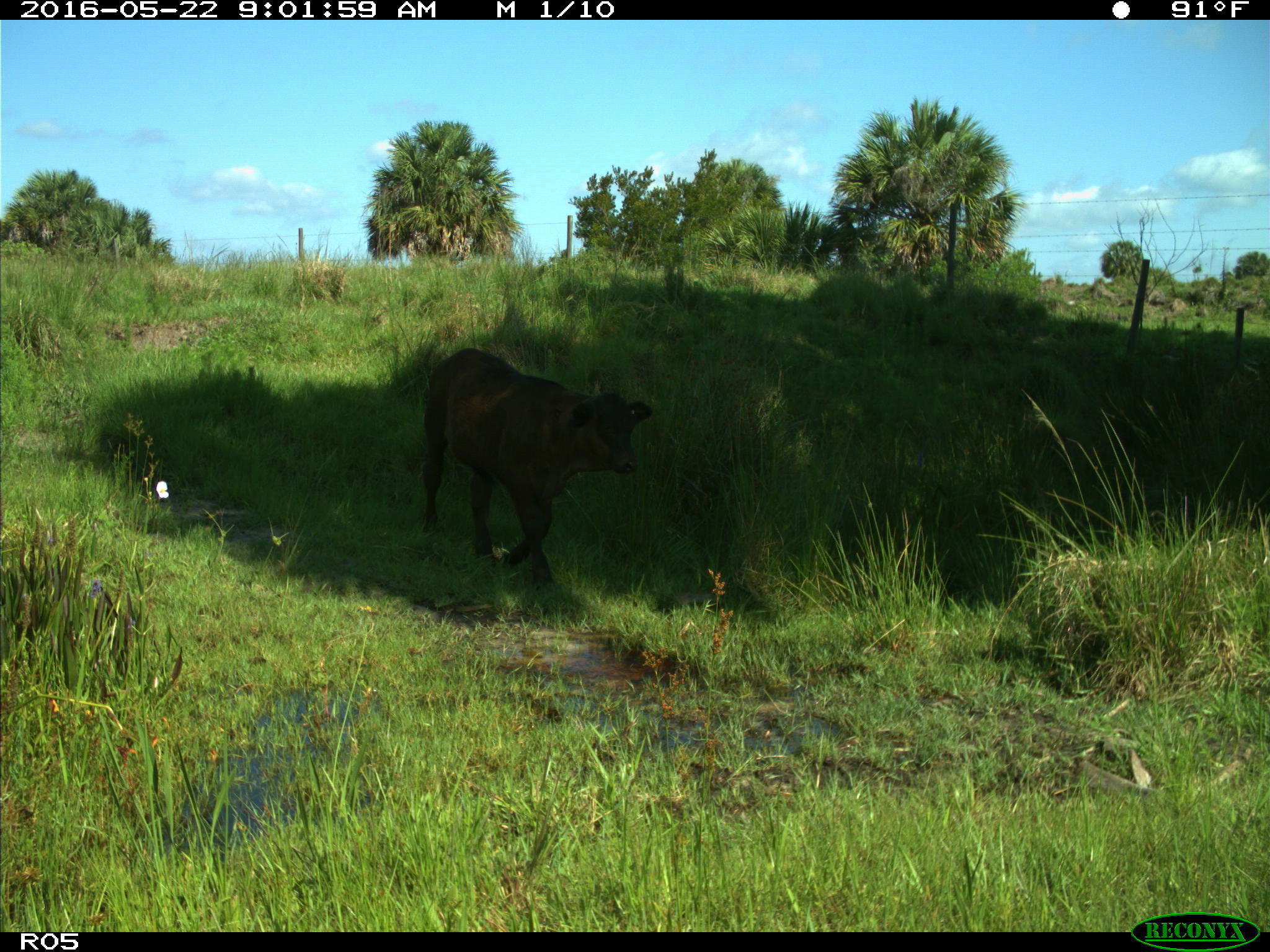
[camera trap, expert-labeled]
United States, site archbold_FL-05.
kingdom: Animalia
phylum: Chordata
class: Mammalia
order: Artiodactyla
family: Bovidae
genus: Bos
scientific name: Bos taurus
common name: domestic cow